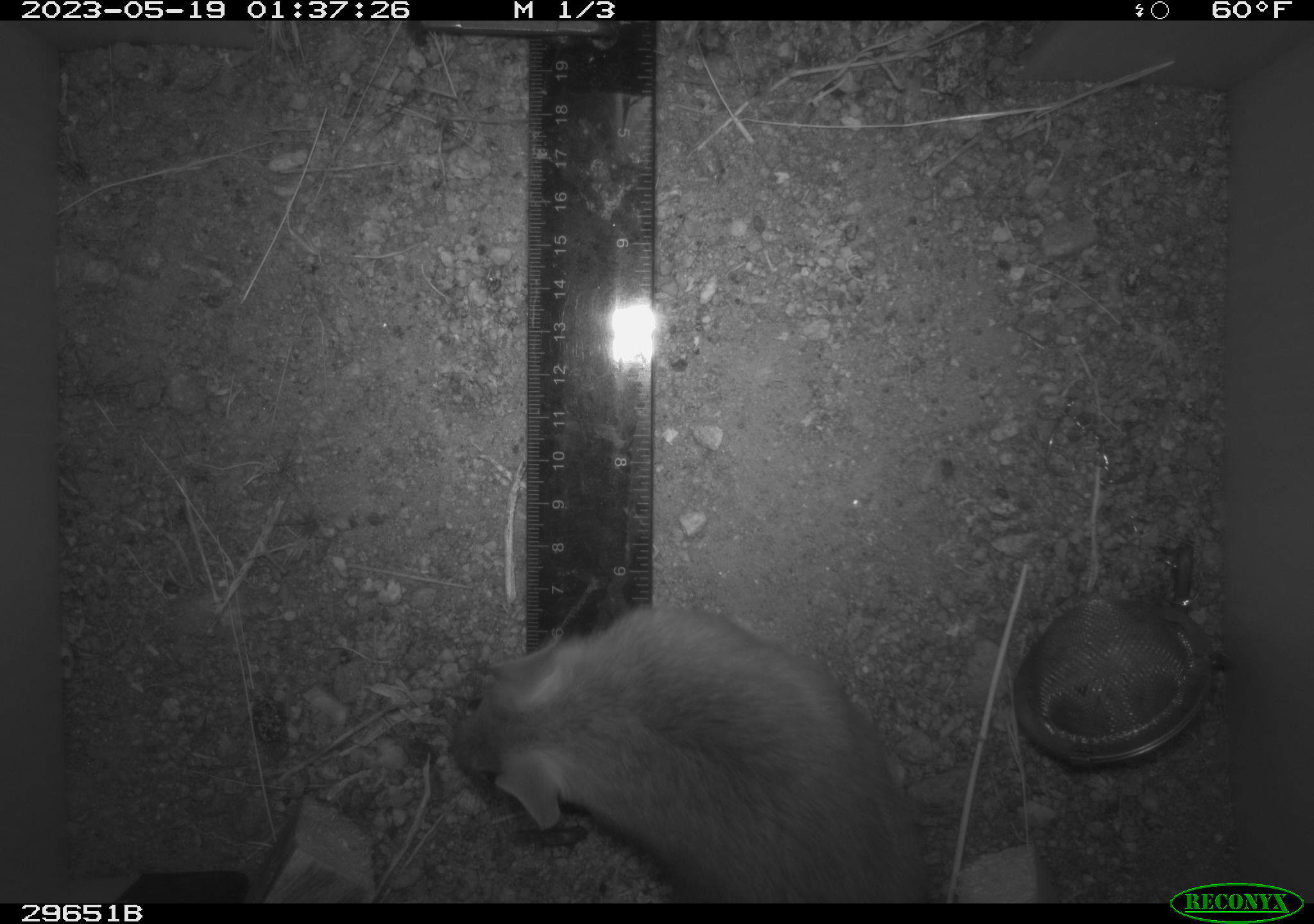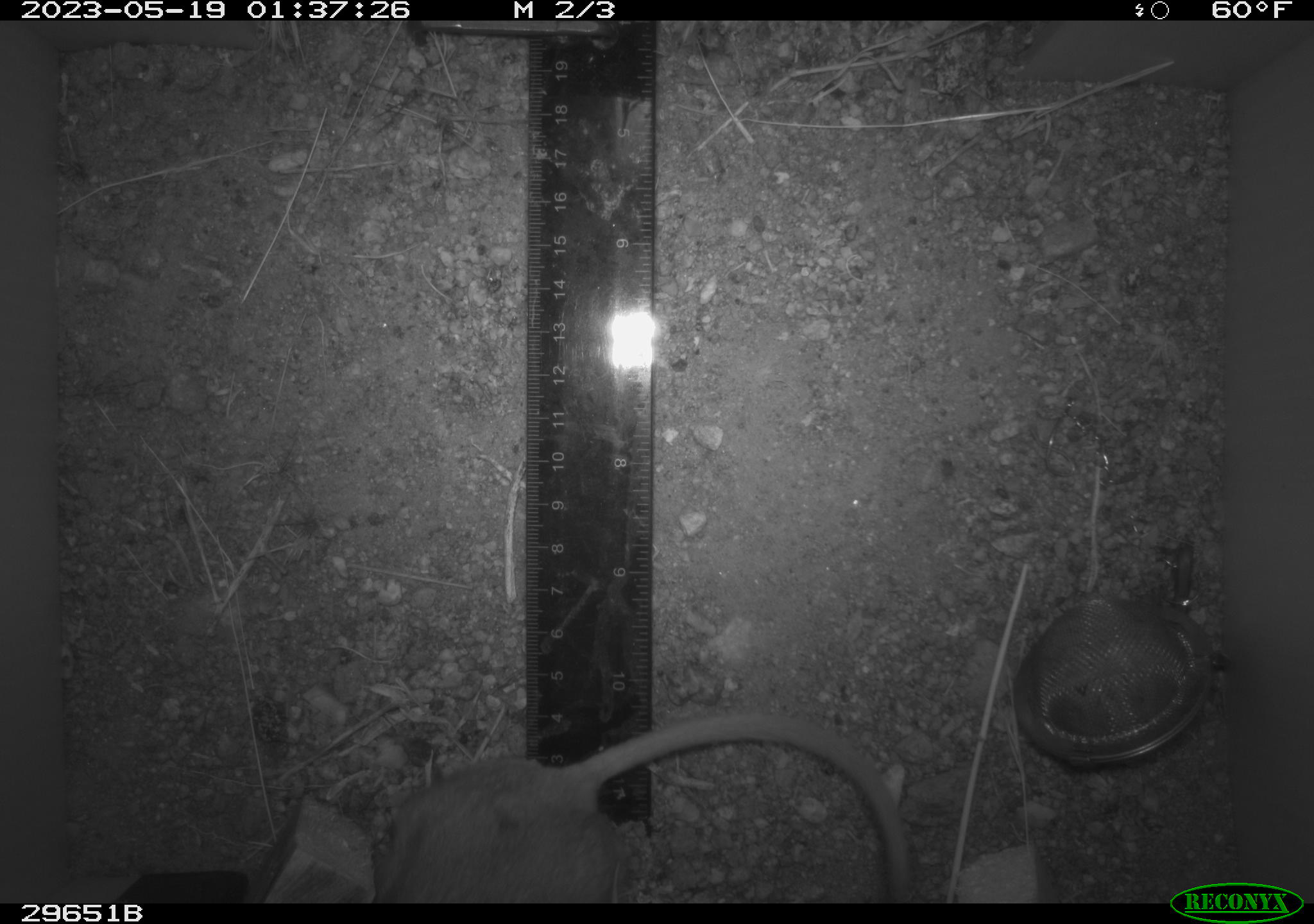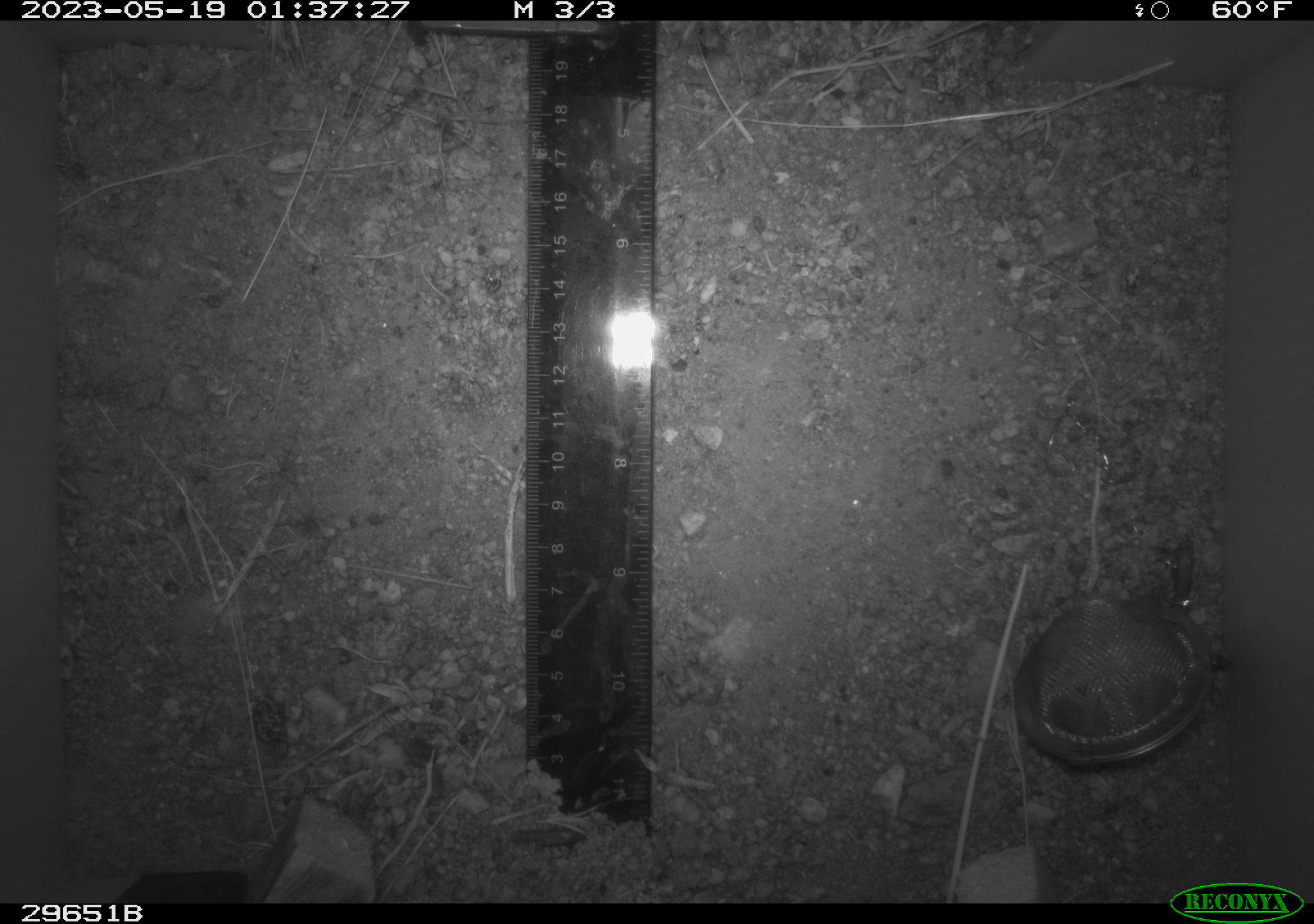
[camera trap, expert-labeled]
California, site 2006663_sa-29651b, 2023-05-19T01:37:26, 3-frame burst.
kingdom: Animalia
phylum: Chordata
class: Mammalia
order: Rodentia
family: Cricetidae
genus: Neotoma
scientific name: Neotoma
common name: pack rat or woodrat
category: neotoma species